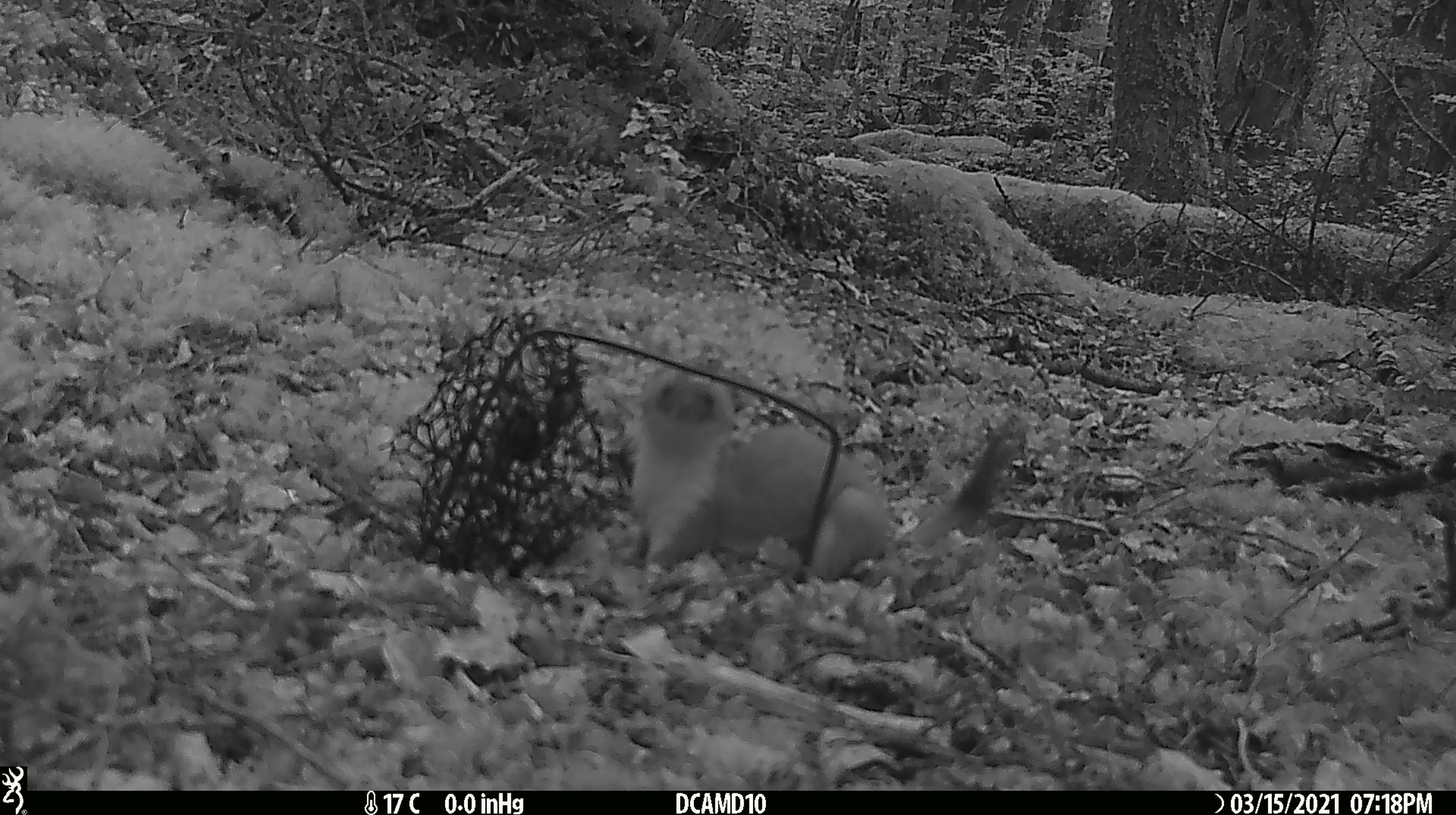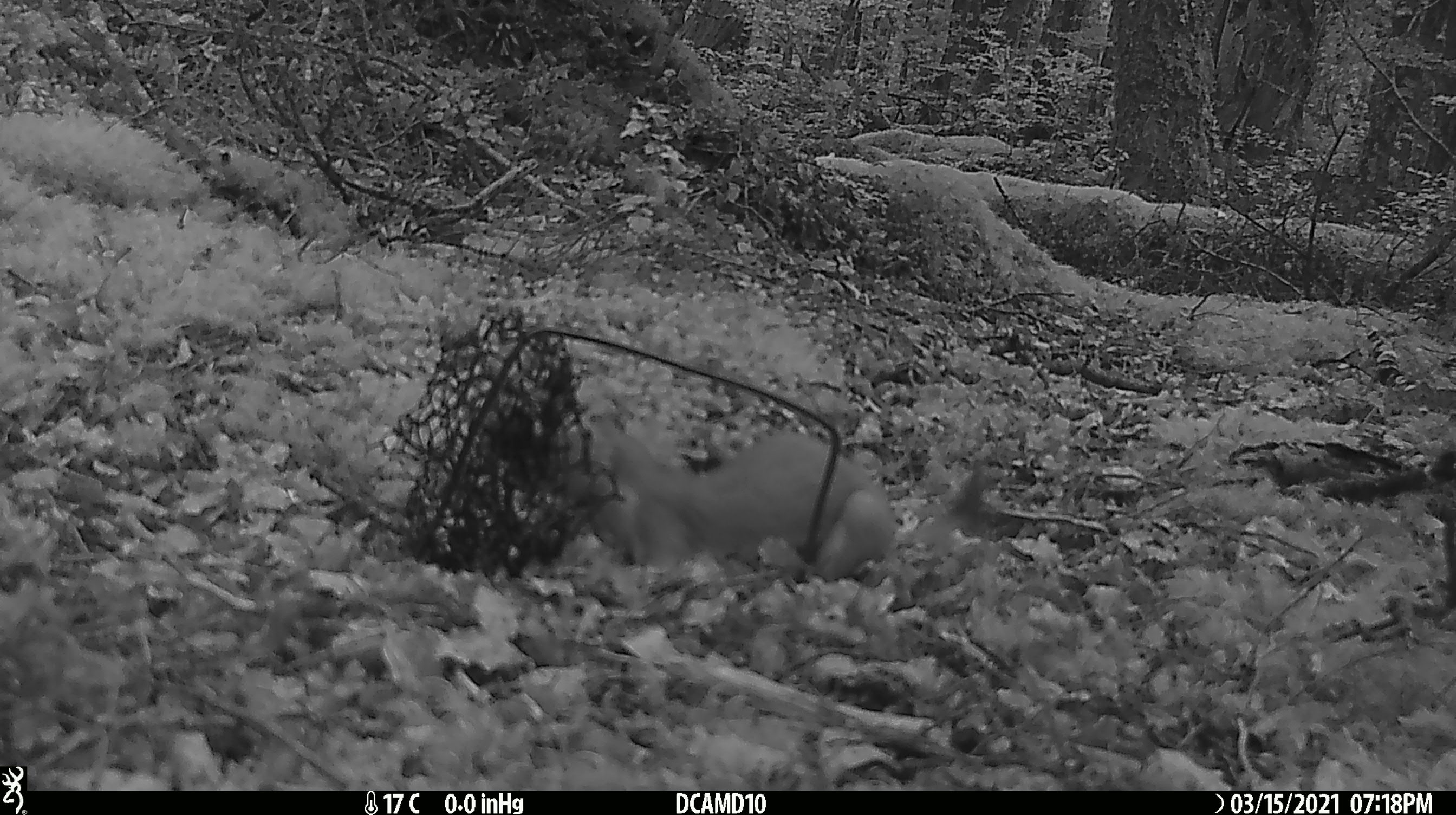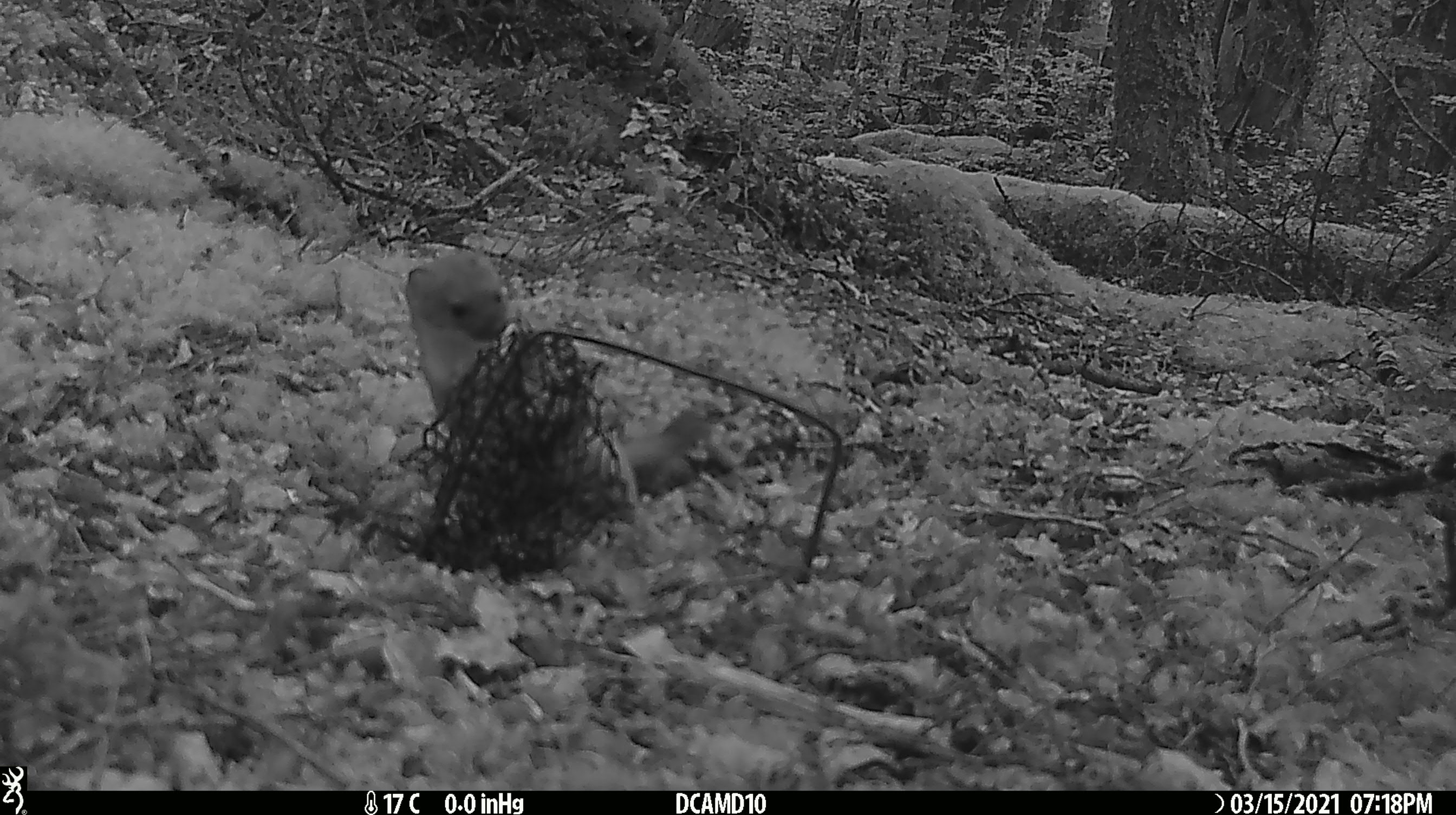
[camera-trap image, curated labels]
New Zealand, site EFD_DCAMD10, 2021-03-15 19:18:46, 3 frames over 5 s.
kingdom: Animalia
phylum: Chordata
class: Mammalia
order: Carnivora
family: Mustelidae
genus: Mustela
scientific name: Mustela erminea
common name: stoat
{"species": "stoat (Mustela erminea)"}